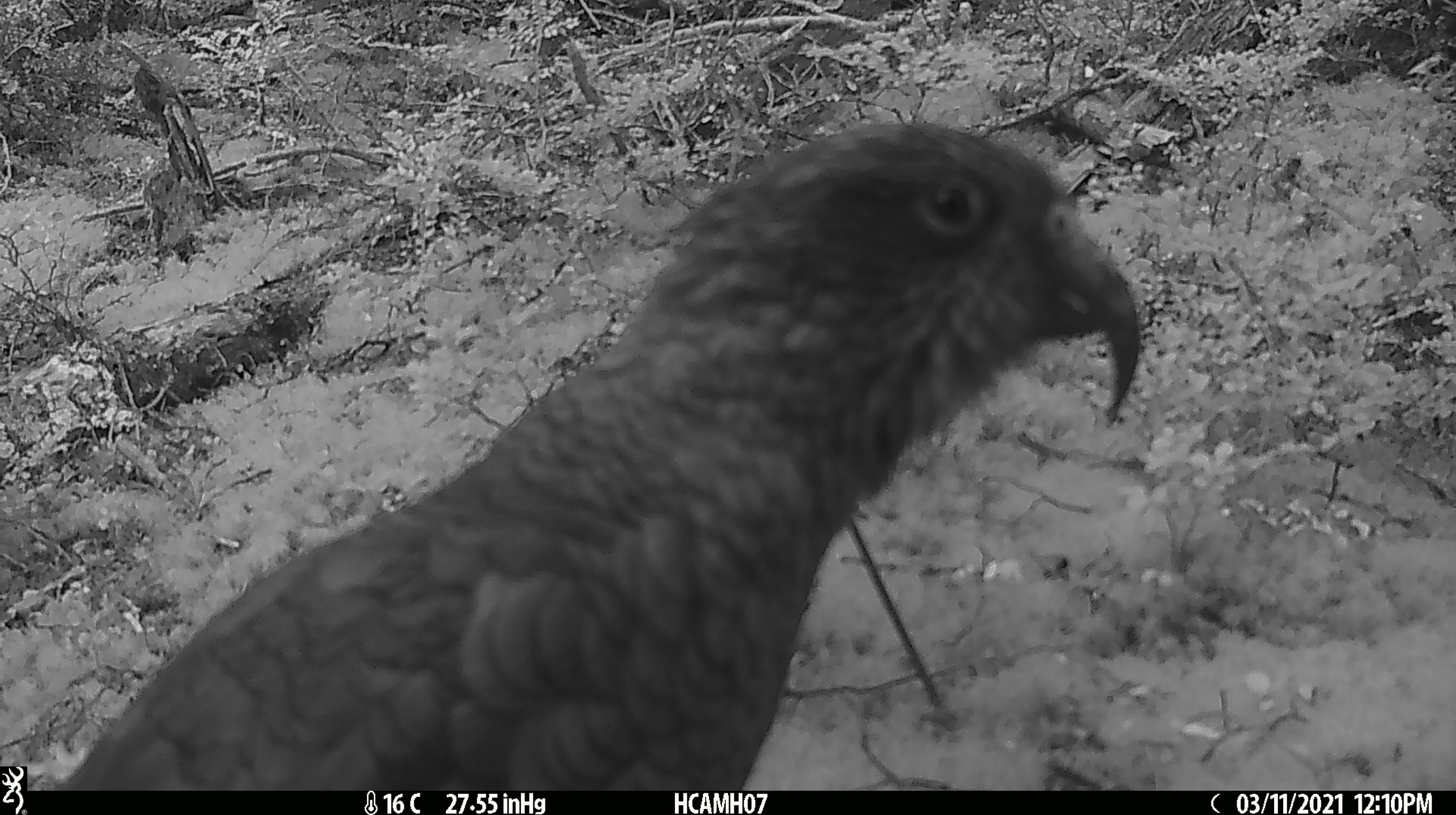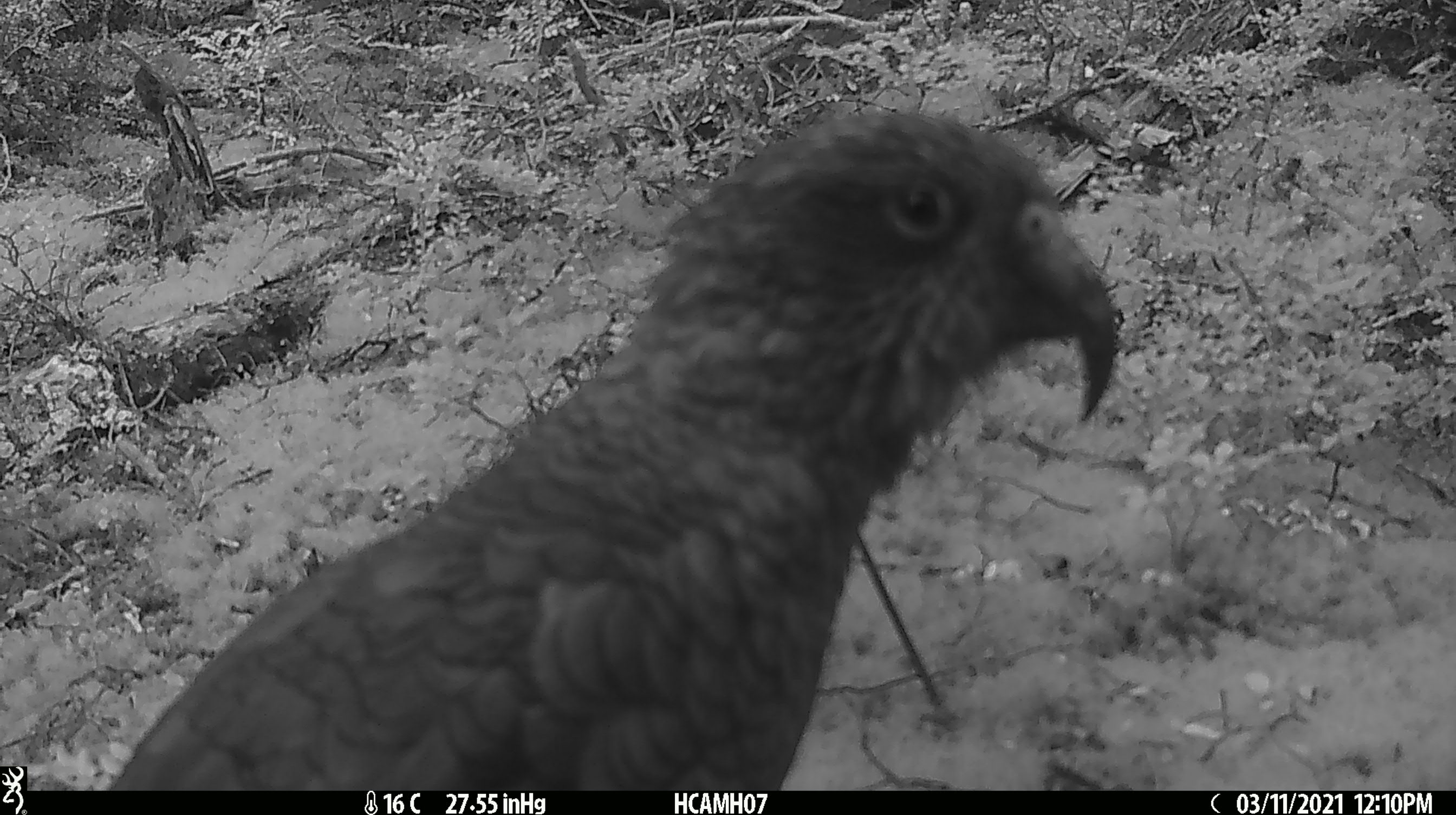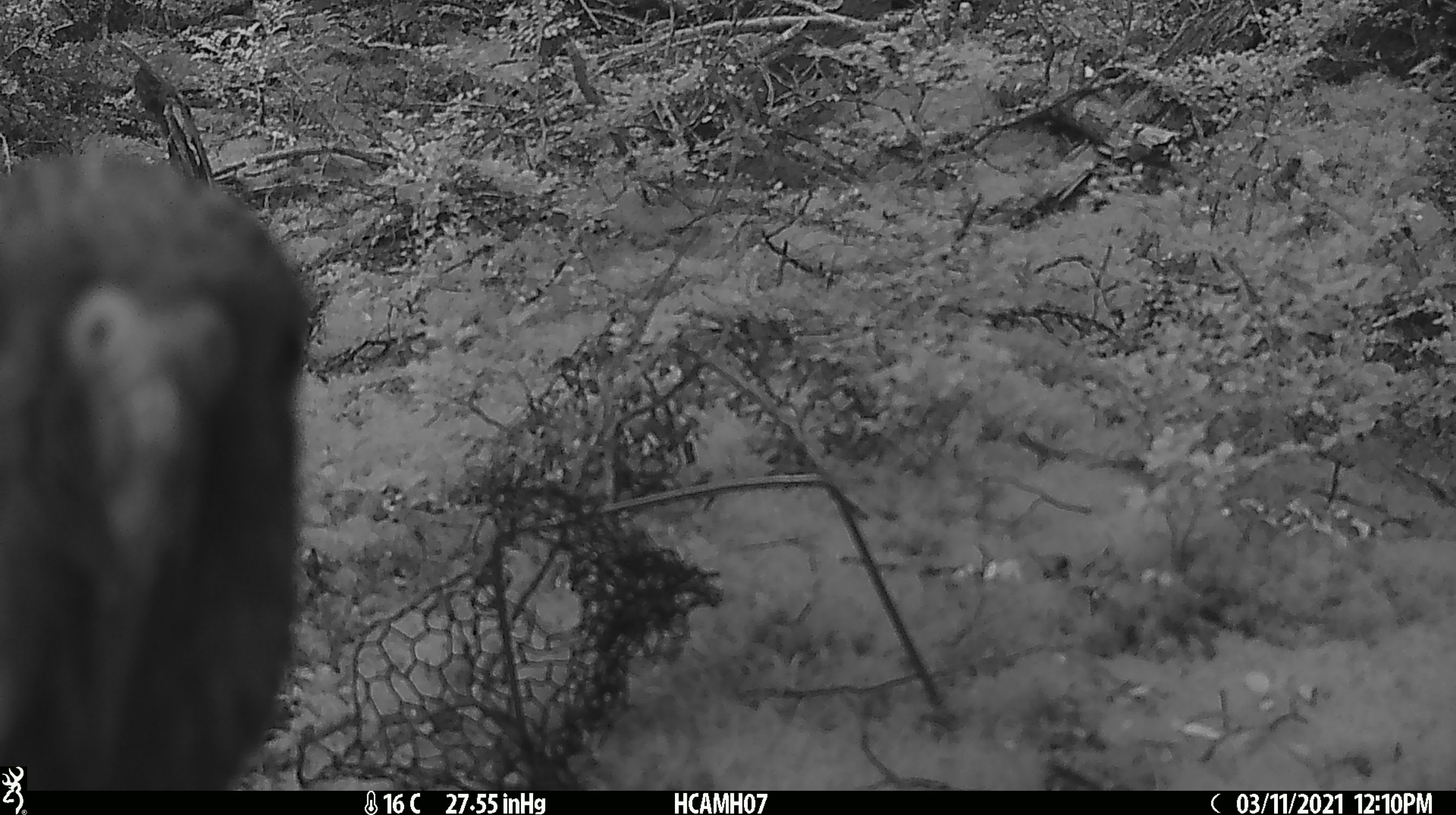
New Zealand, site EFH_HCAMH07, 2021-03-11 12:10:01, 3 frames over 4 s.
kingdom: Animalia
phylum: Chordata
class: Aves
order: Psittaciformes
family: Strigopidae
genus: Nestor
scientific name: Nestor notabilis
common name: kea